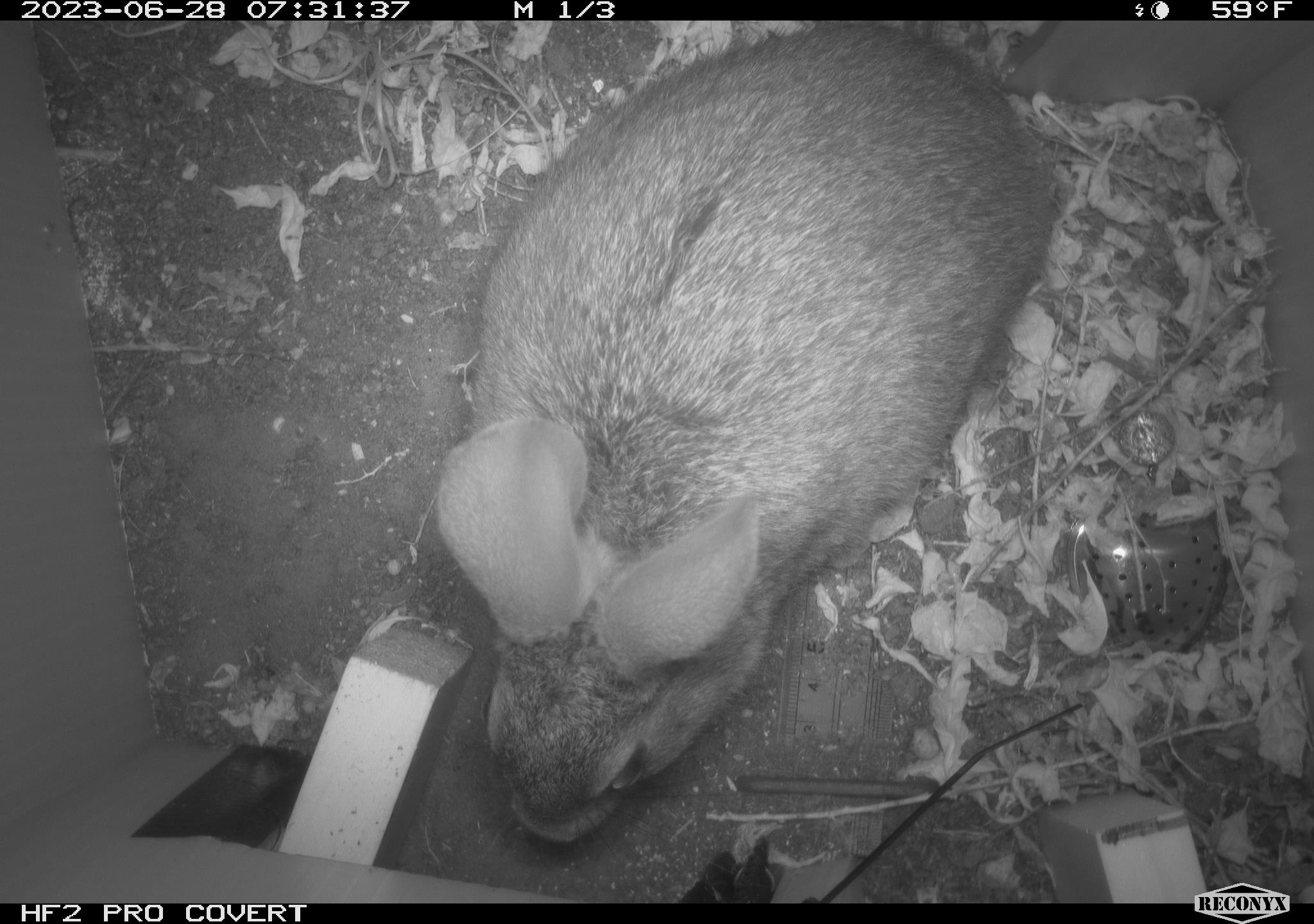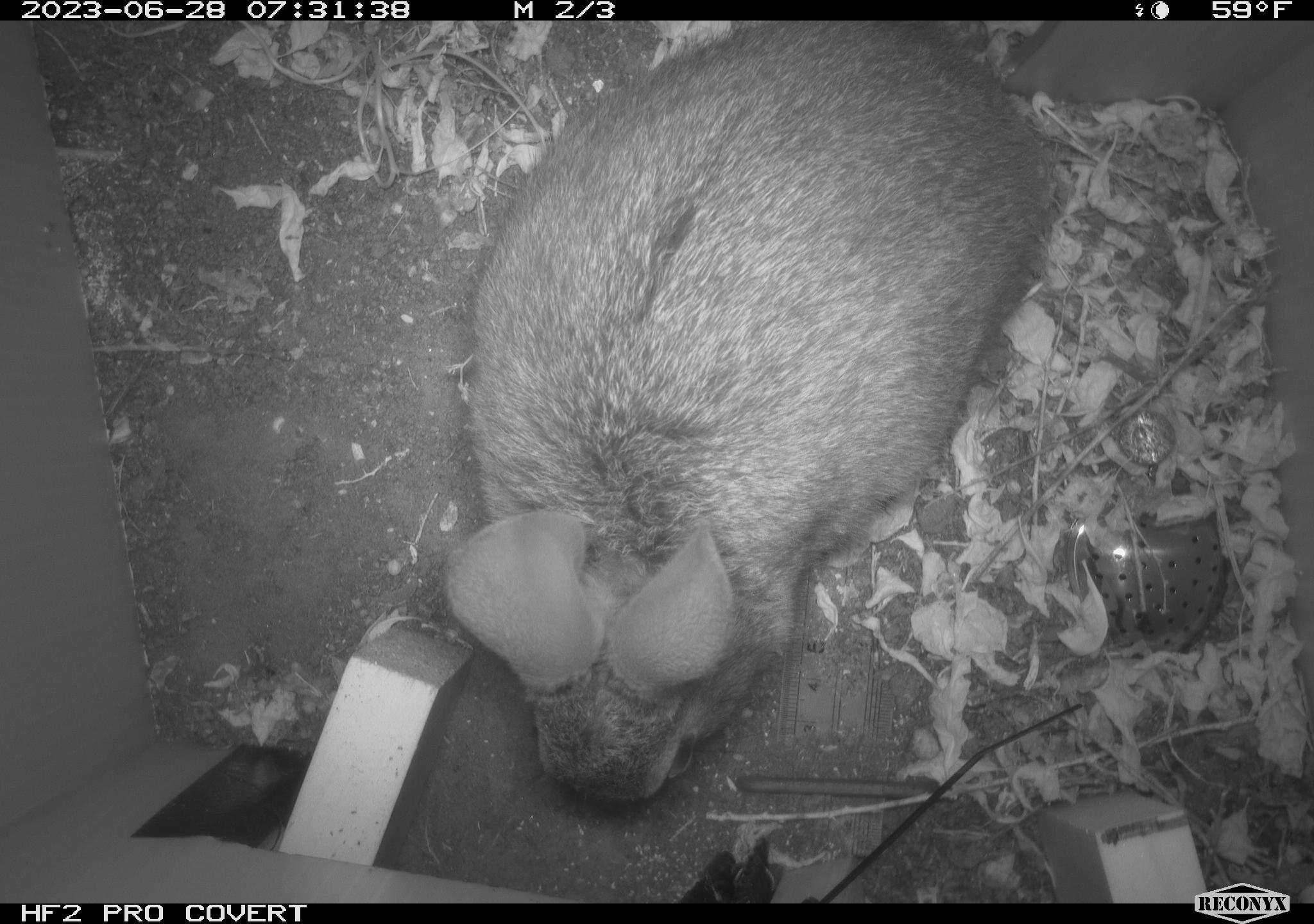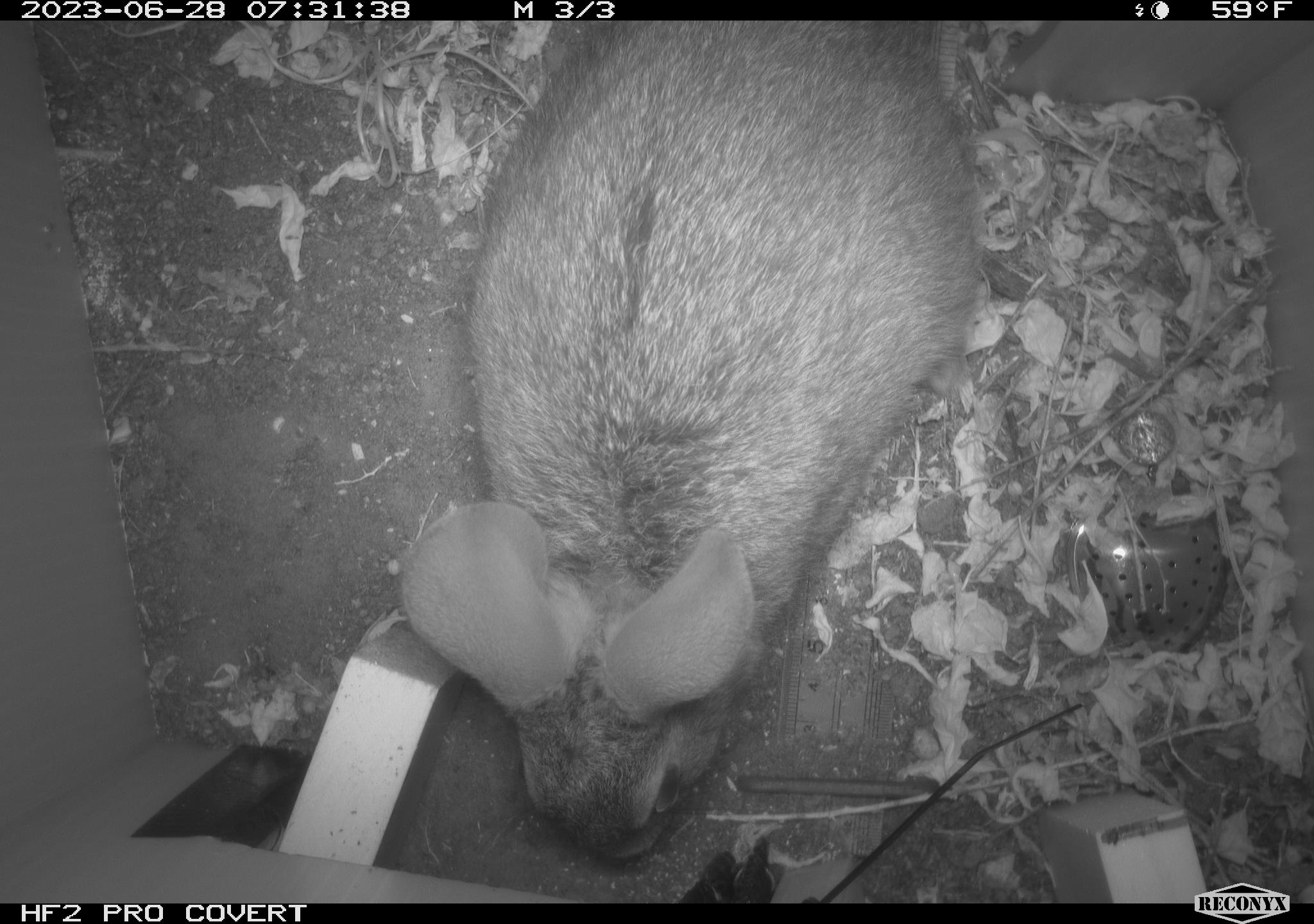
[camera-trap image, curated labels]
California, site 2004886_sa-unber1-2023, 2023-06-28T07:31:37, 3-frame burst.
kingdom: Animalia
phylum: Chordata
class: Mammalia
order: Lagomorpha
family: Leporidae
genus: Sylvilagus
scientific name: Sylvilagus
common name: cottontail rabbits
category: sylvilagus species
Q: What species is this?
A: Sylvilagus species (cottontail rabbits) (Sylvilagus).